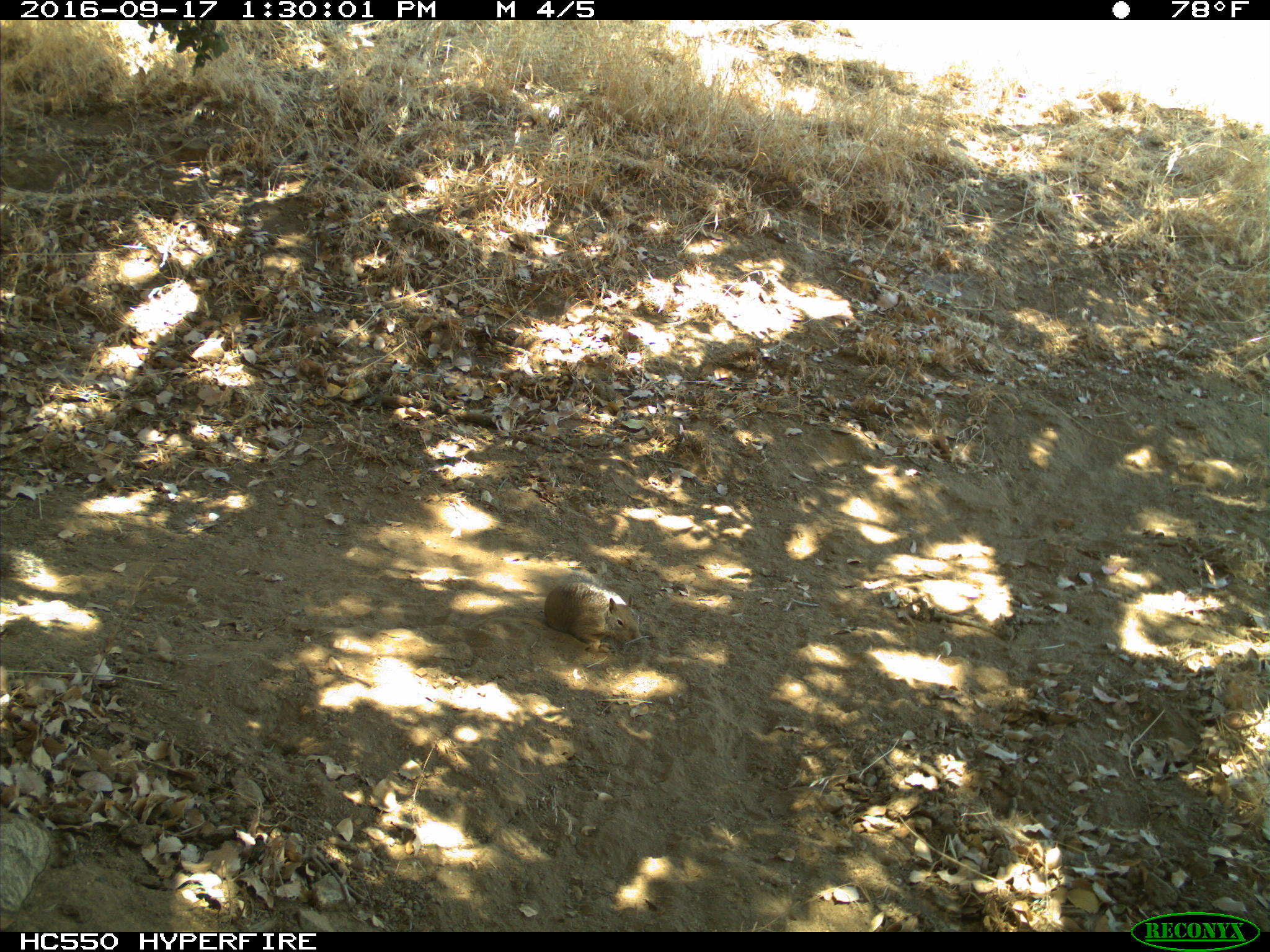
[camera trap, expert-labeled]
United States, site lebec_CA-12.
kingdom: Animalia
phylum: Chordata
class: Mammalia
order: Rodentia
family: Sciuridae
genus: Otospermophilus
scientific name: Otospermophilus beecheyi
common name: california ground squirrel